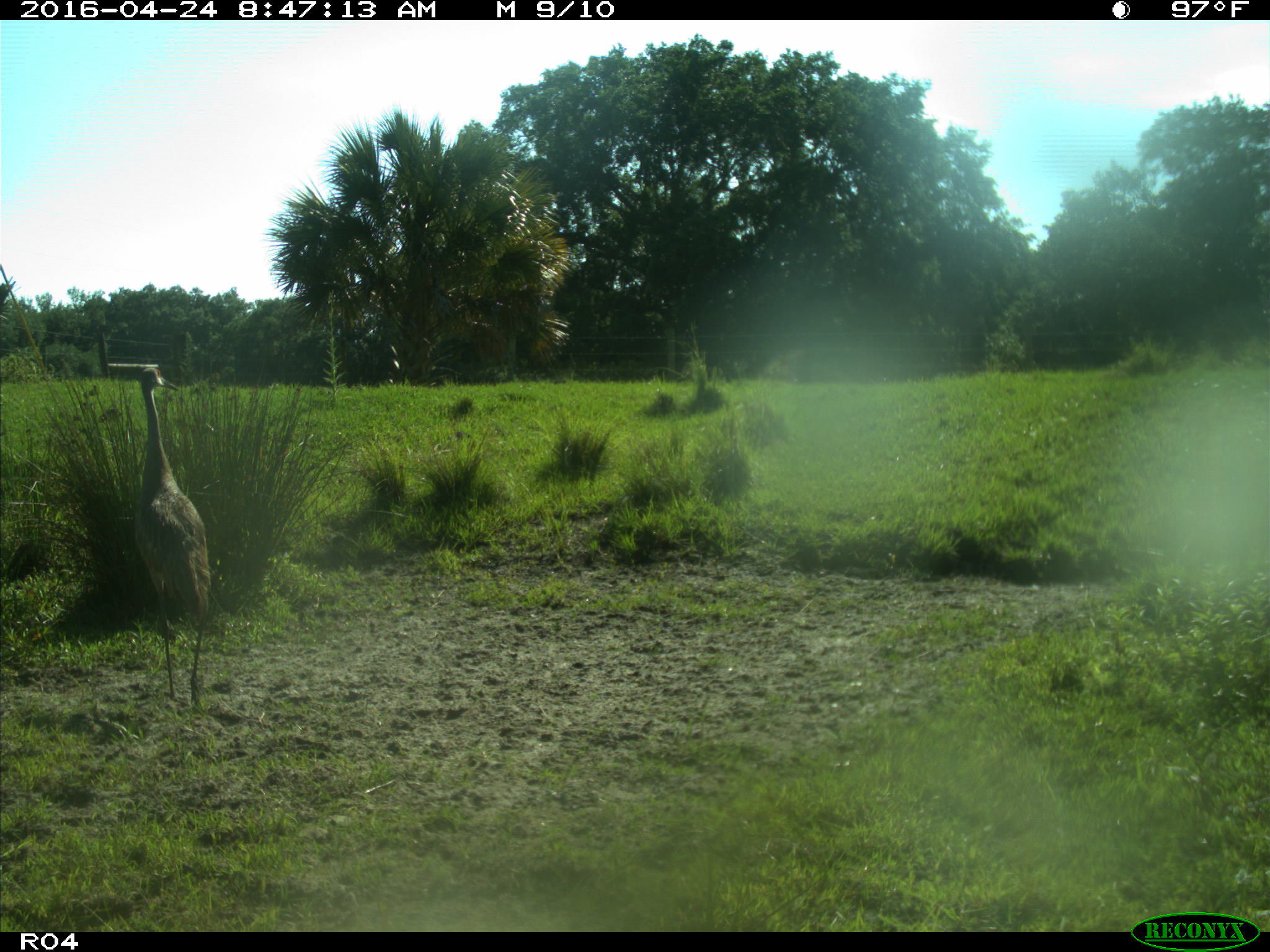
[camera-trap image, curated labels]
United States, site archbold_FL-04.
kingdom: Animalia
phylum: Chordata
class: Aves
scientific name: Aves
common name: birds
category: unidentified bird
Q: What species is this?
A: Unidentified bird (birds) (Aves).